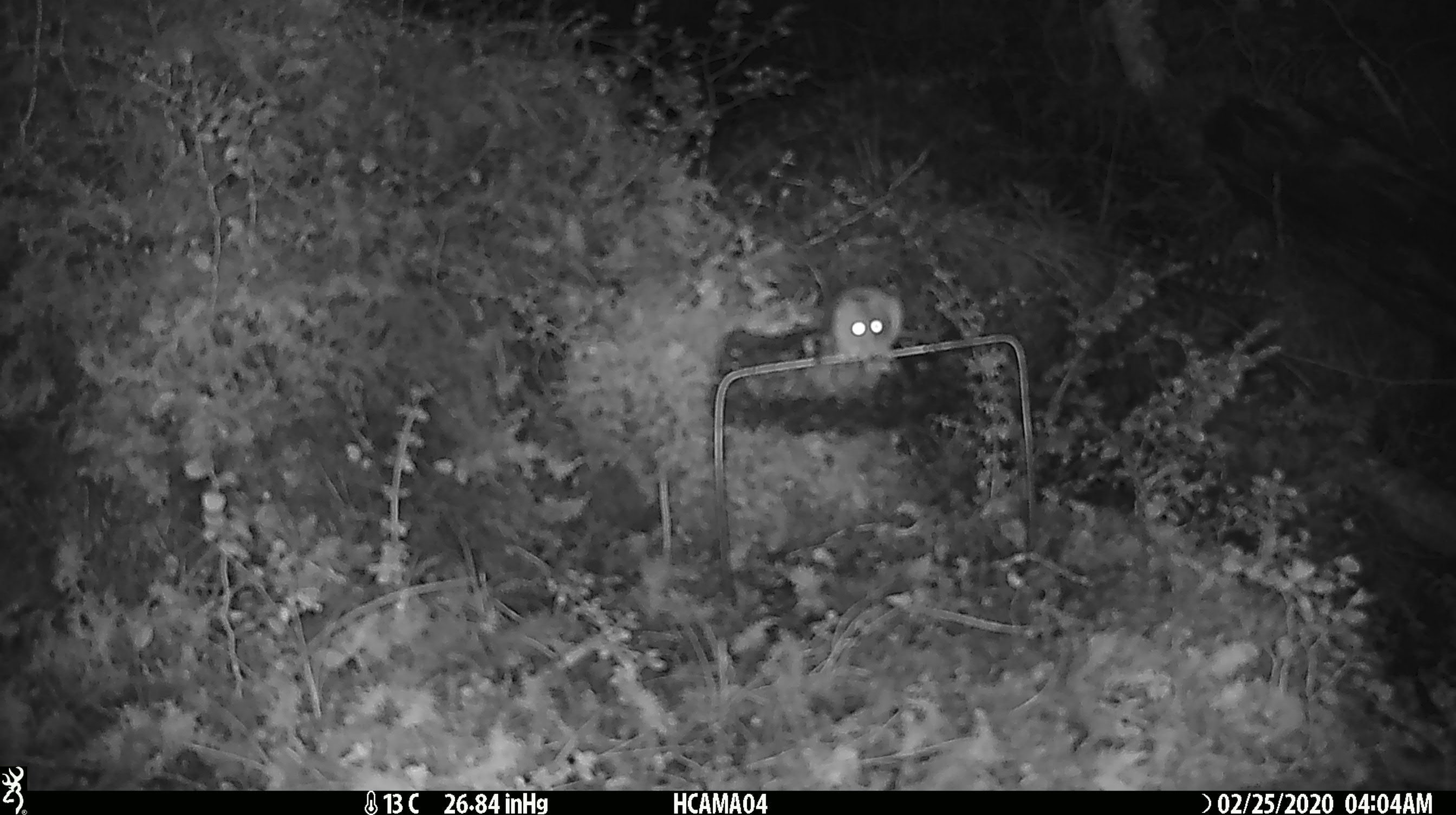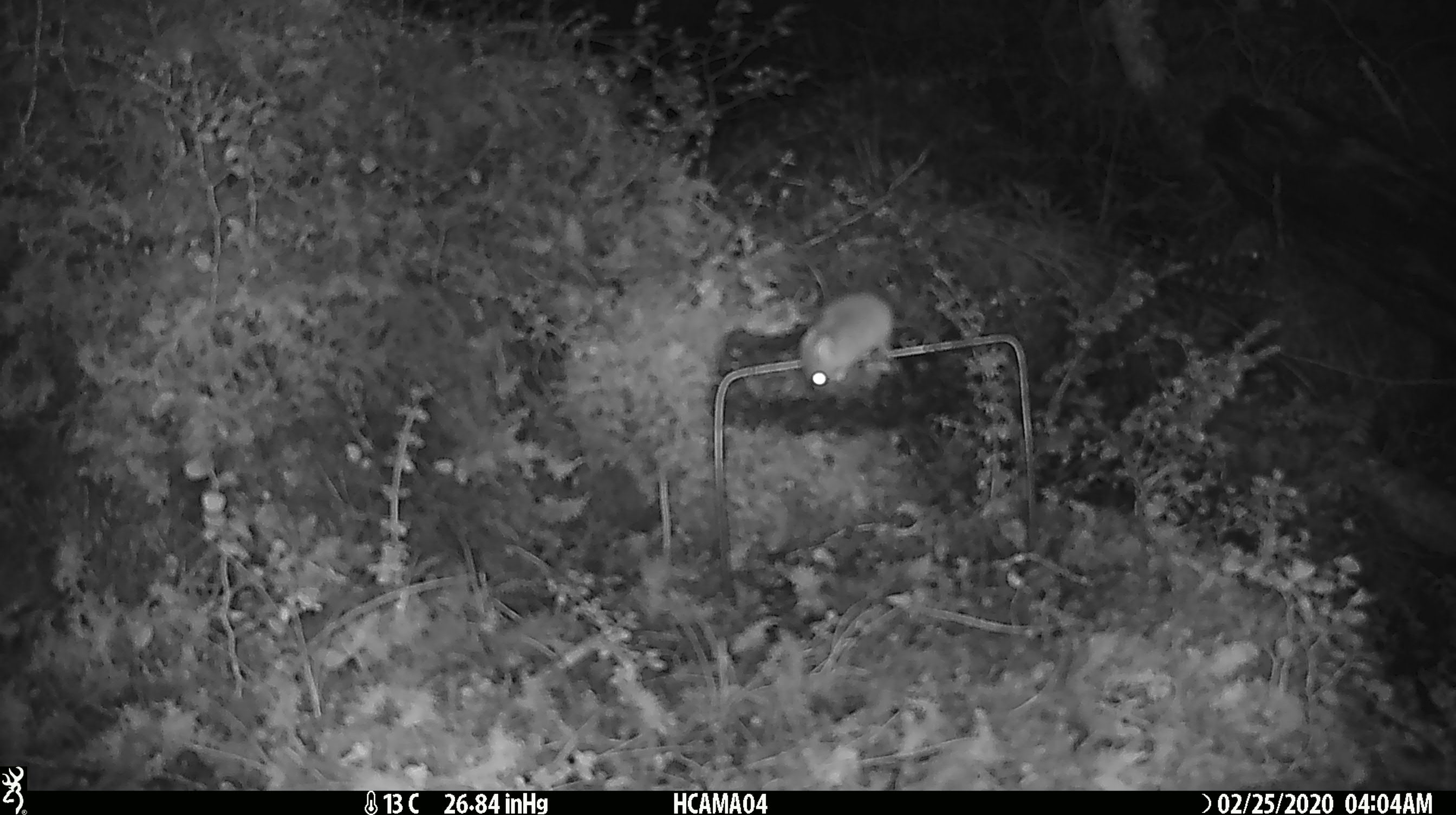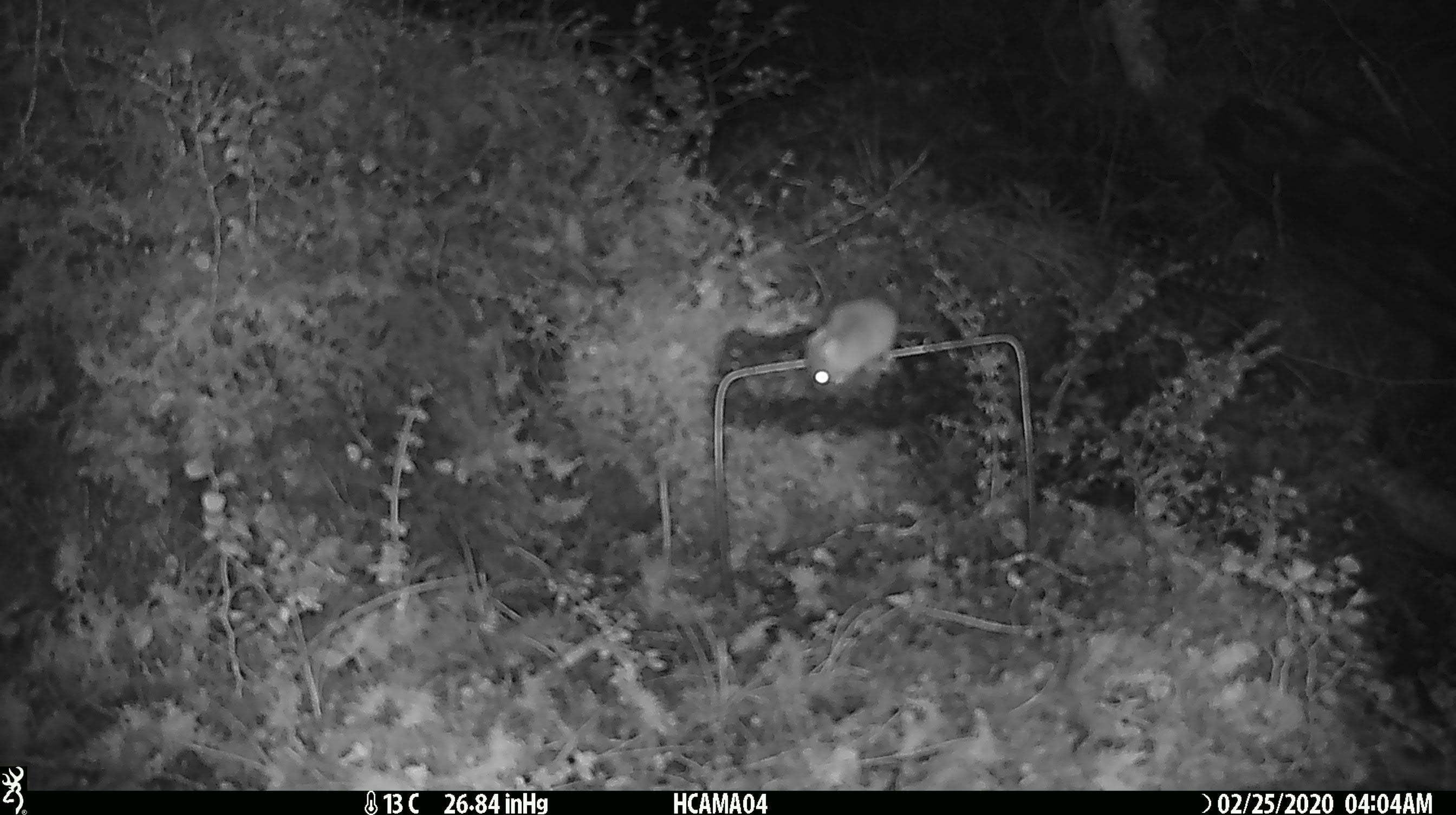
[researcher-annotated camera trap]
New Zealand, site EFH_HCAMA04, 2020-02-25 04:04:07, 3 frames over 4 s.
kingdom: Animalia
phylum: Chordata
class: Mammalia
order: Rodentia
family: Muridae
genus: Mus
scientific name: Mus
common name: mouse